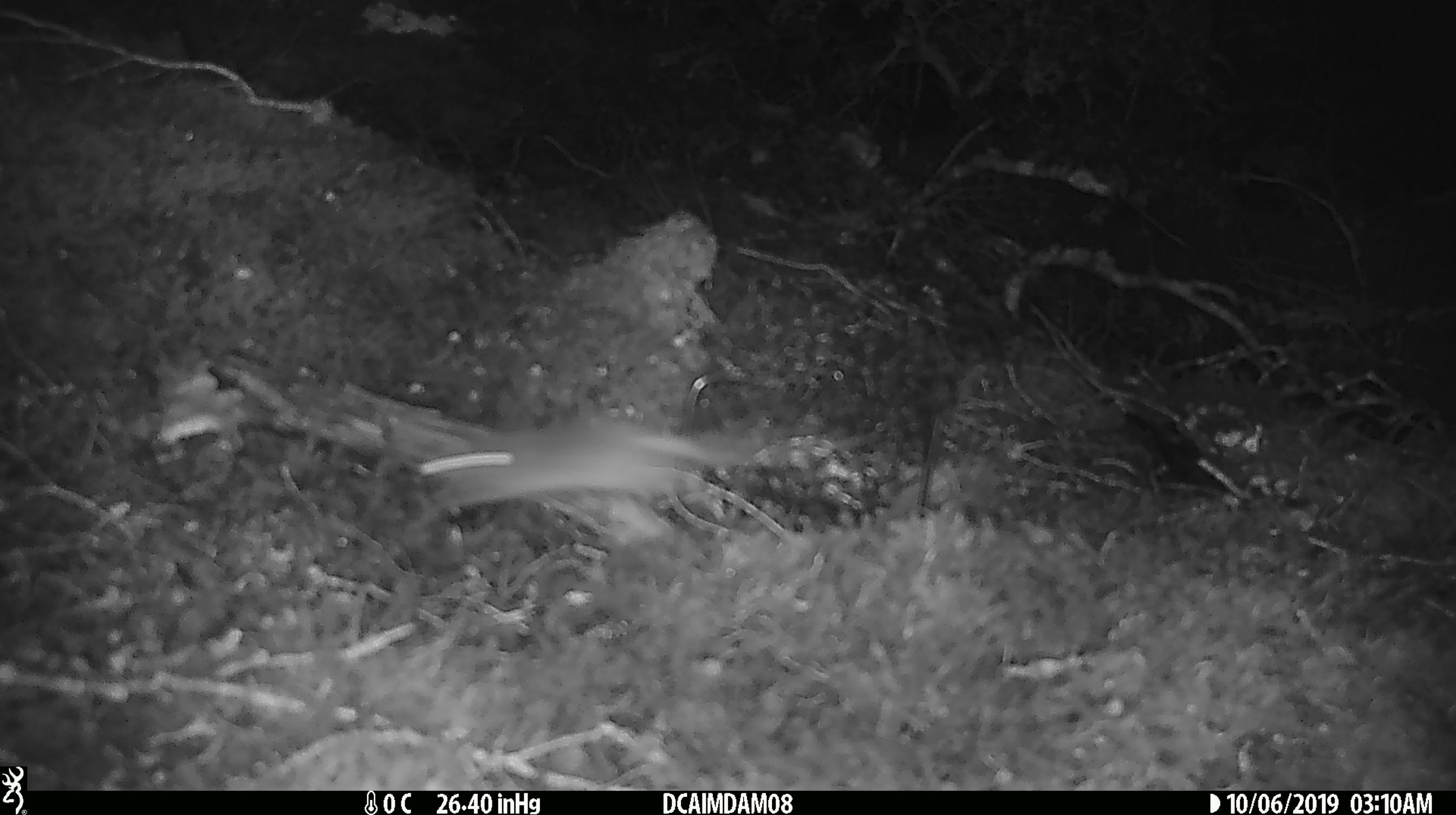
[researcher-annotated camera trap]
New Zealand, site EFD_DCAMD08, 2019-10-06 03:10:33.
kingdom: Animalia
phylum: Chordata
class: Mammalia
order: Rodentia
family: Muridae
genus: Mus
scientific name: Mus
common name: mouse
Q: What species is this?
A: Mouse (Mus).